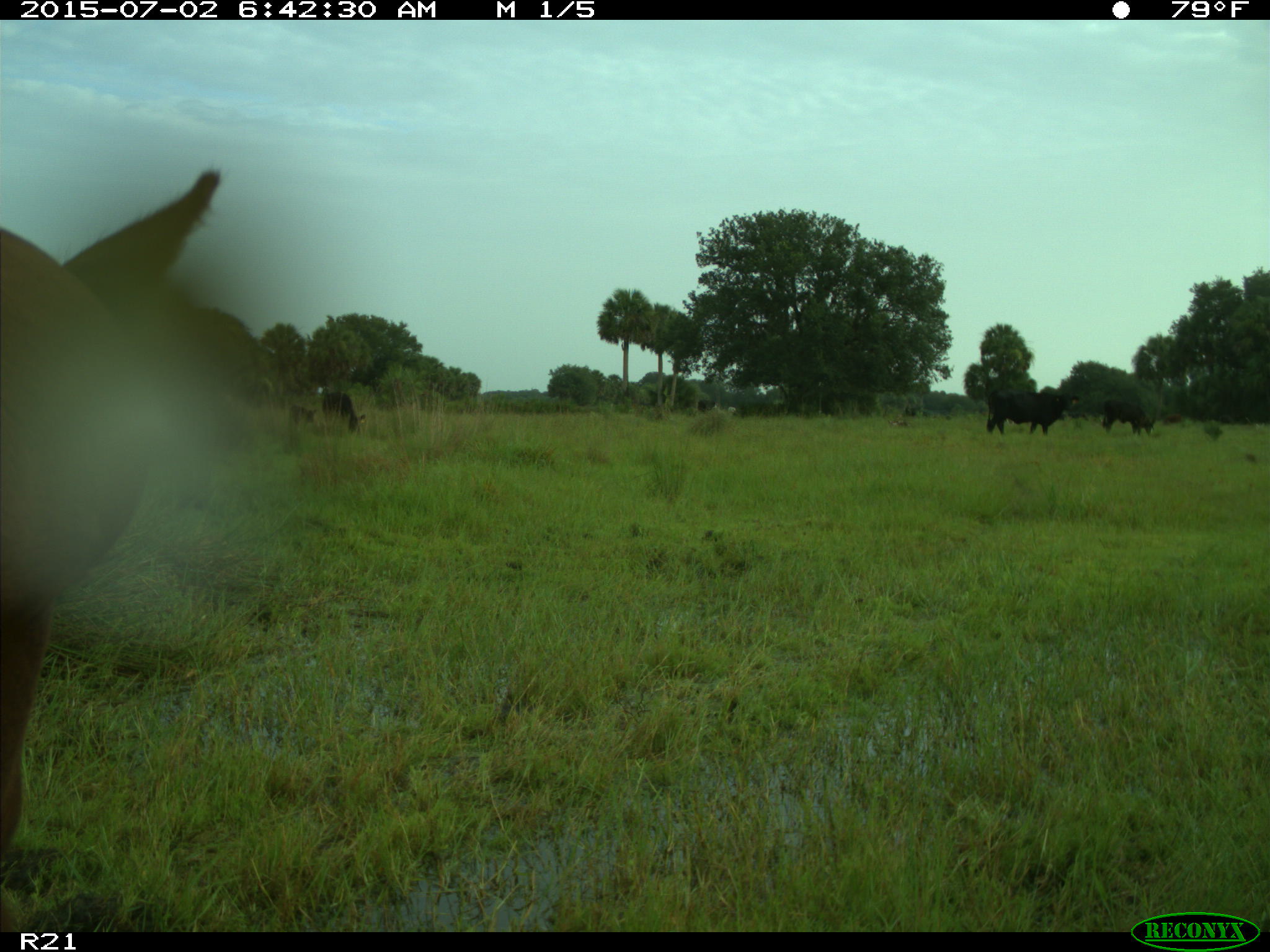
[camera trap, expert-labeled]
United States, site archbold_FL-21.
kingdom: Animalia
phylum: Chordata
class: Mammalia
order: Artiodactyla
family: Bovidae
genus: Bos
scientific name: Bos taurus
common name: domestic cow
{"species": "Bos taurus (domestic cow)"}